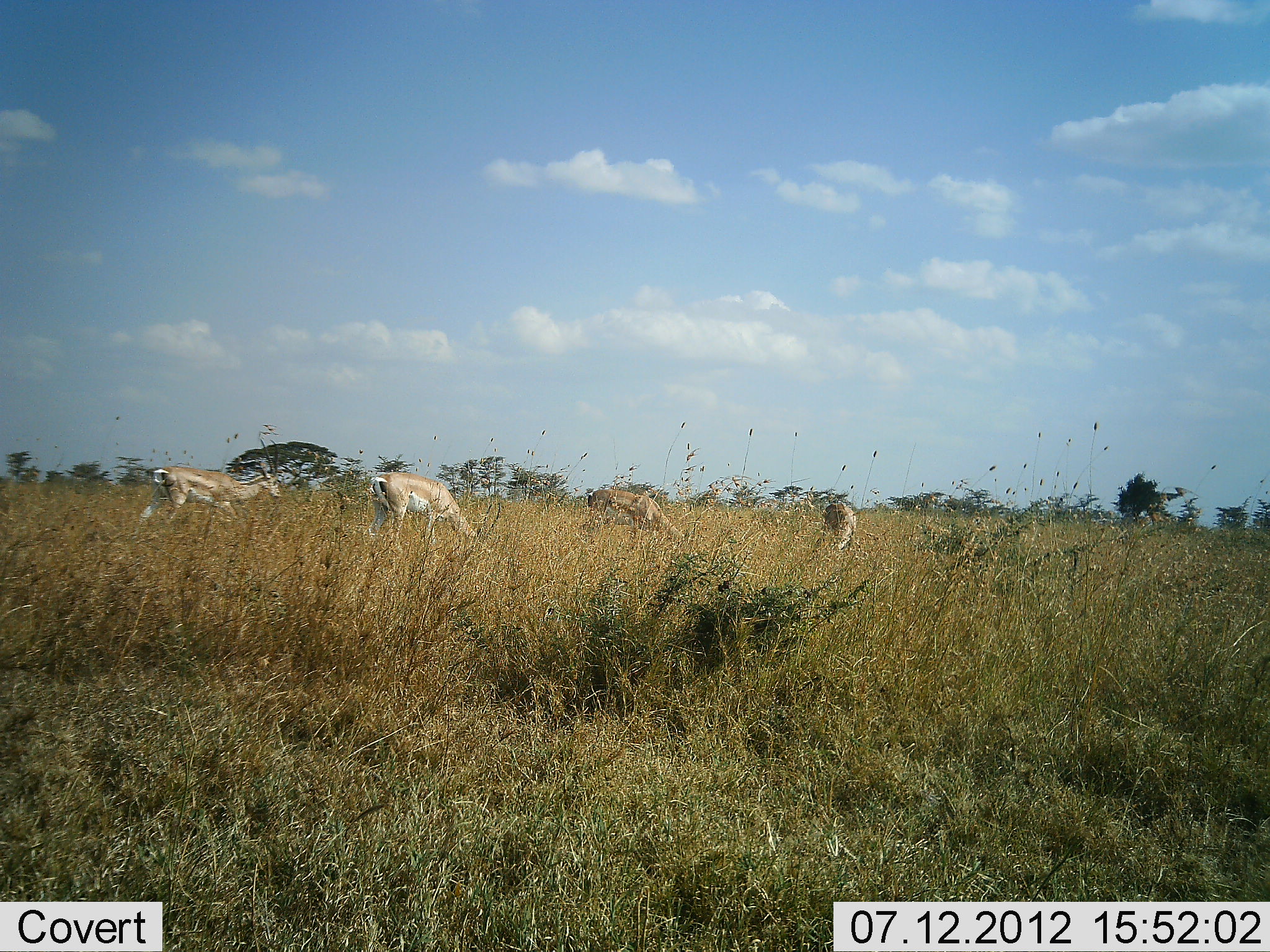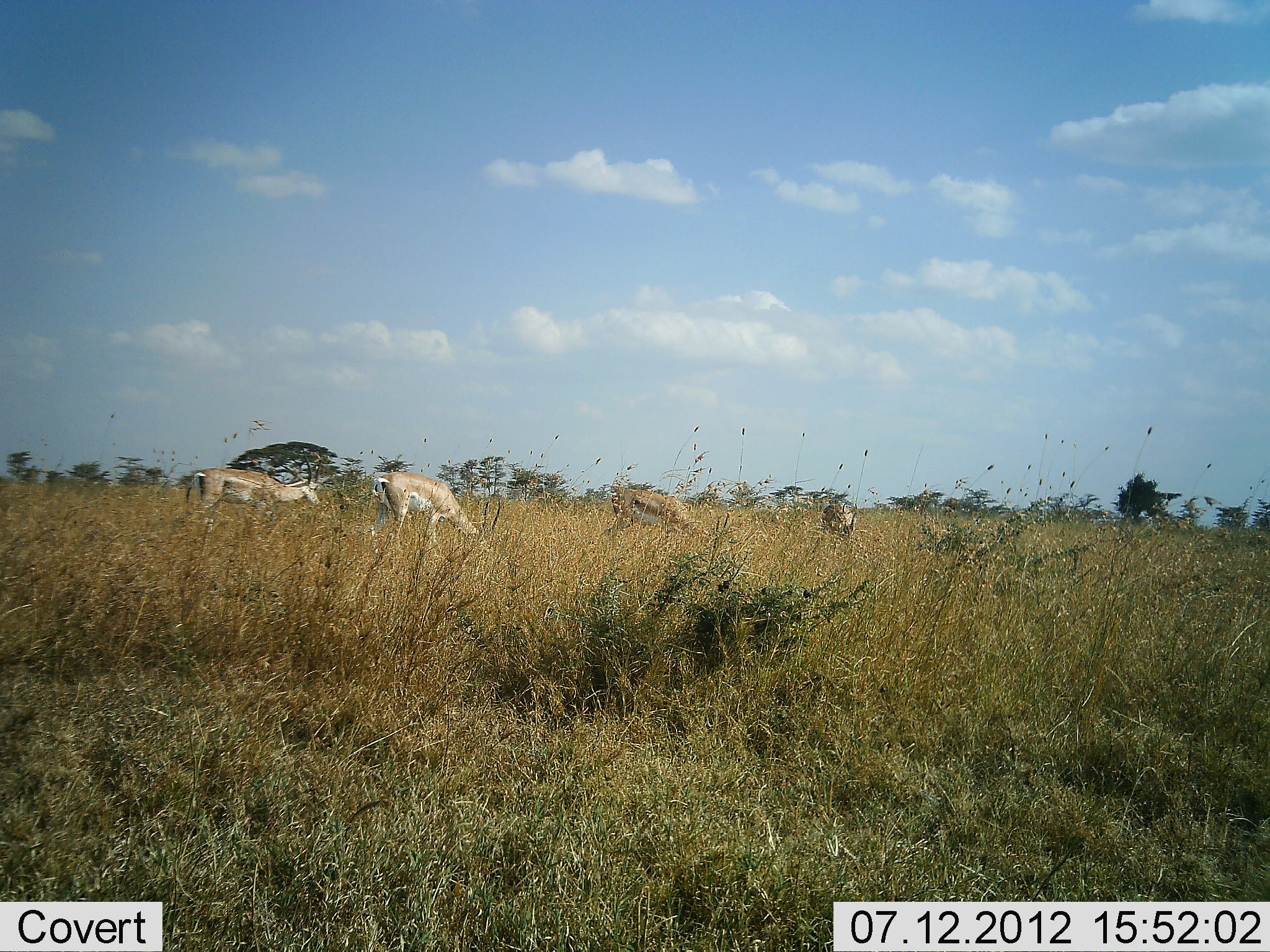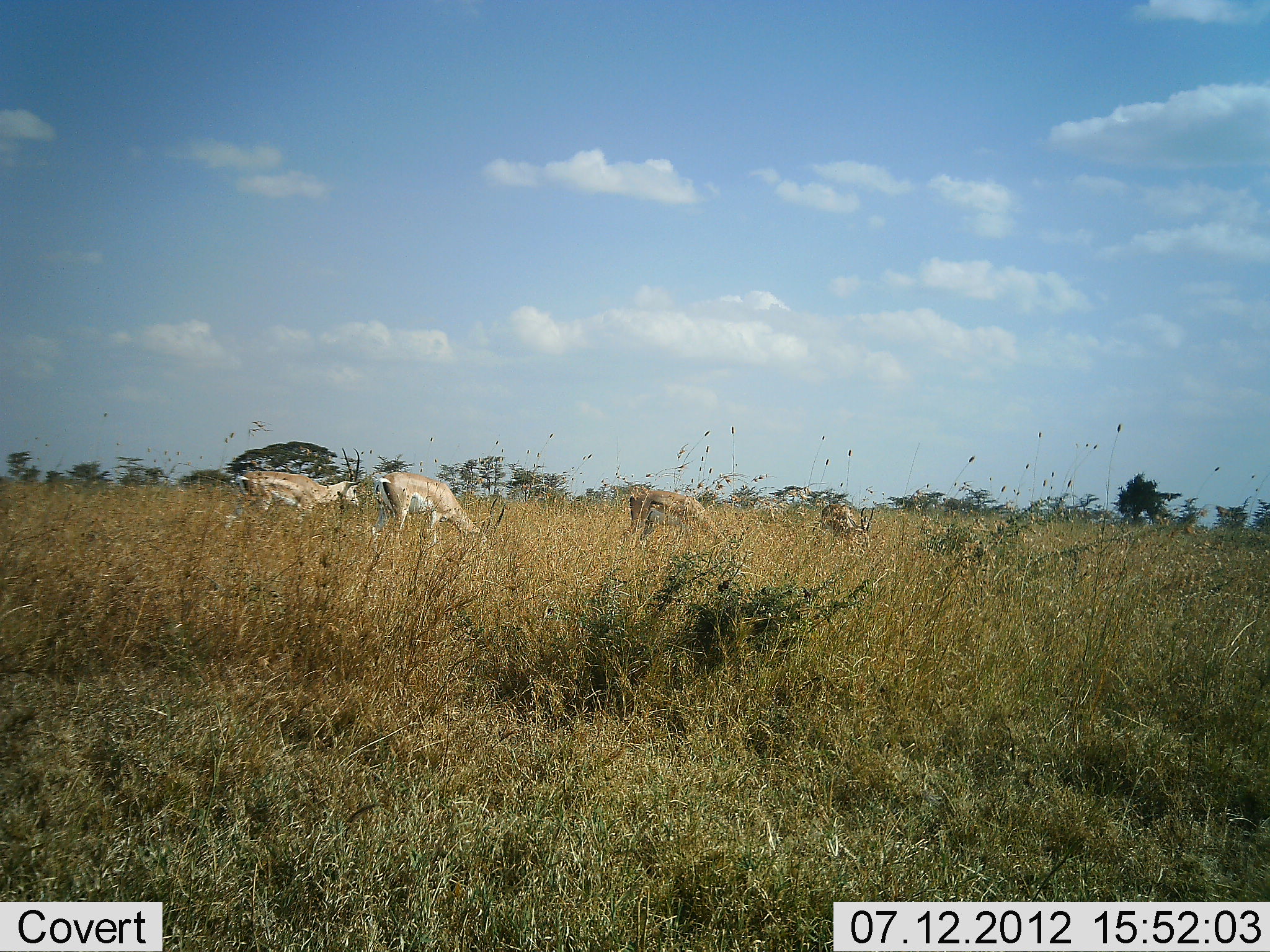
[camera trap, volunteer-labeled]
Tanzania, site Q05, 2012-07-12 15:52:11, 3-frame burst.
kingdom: Animalia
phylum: Chordata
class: Mammalia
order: Artiodactyla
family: Bovidae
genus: Nanger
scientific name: Nanger granti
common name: grant's gazelle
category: gazellegrants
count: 4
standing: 46%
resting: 0%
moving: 46%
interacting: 0%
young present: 0%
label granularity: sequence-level